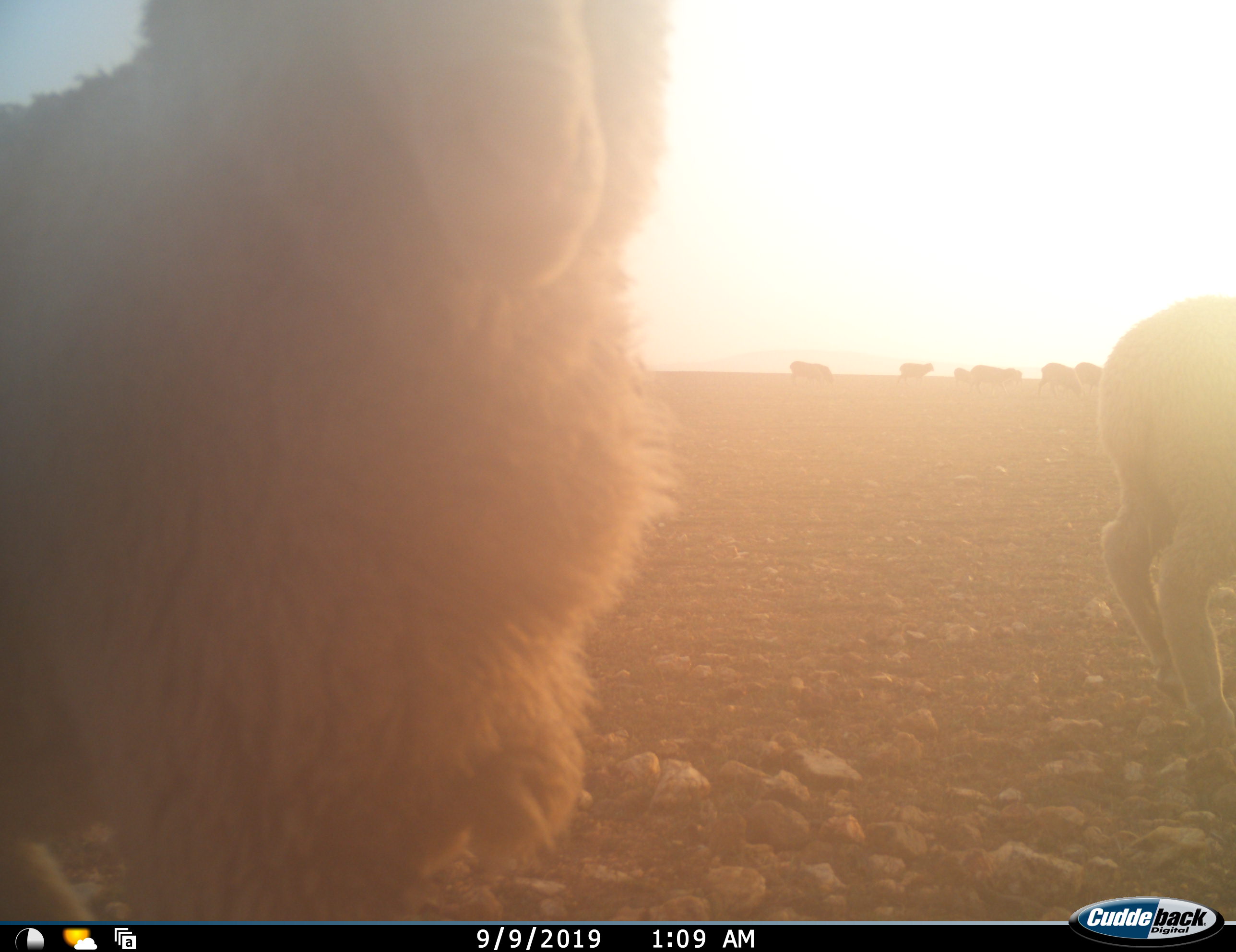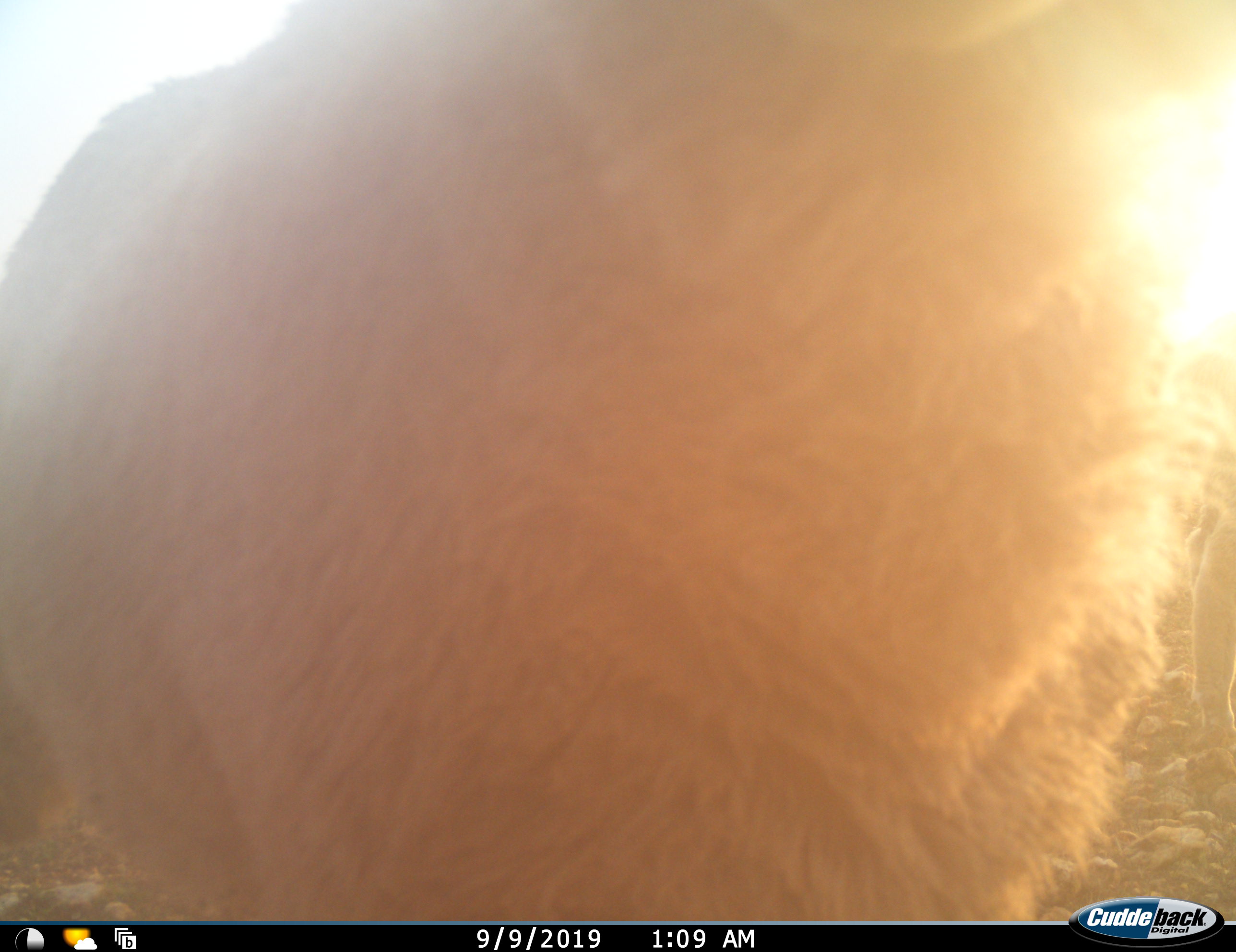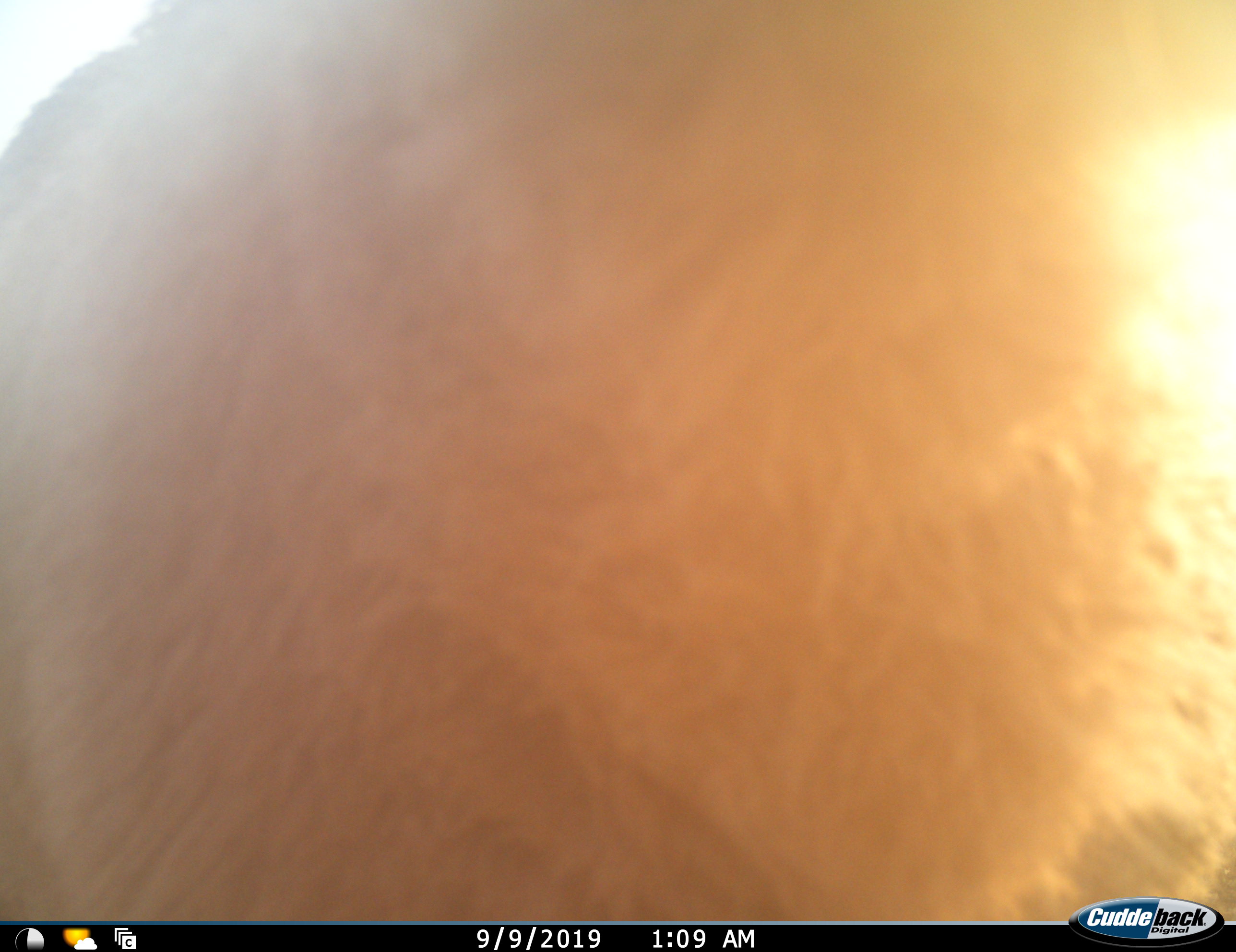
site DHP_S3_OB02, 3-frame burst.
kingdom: Animalia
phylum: Chordata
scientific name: Vertebrata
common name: domestic animal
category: domesticanimal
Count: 8.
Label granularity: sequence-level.